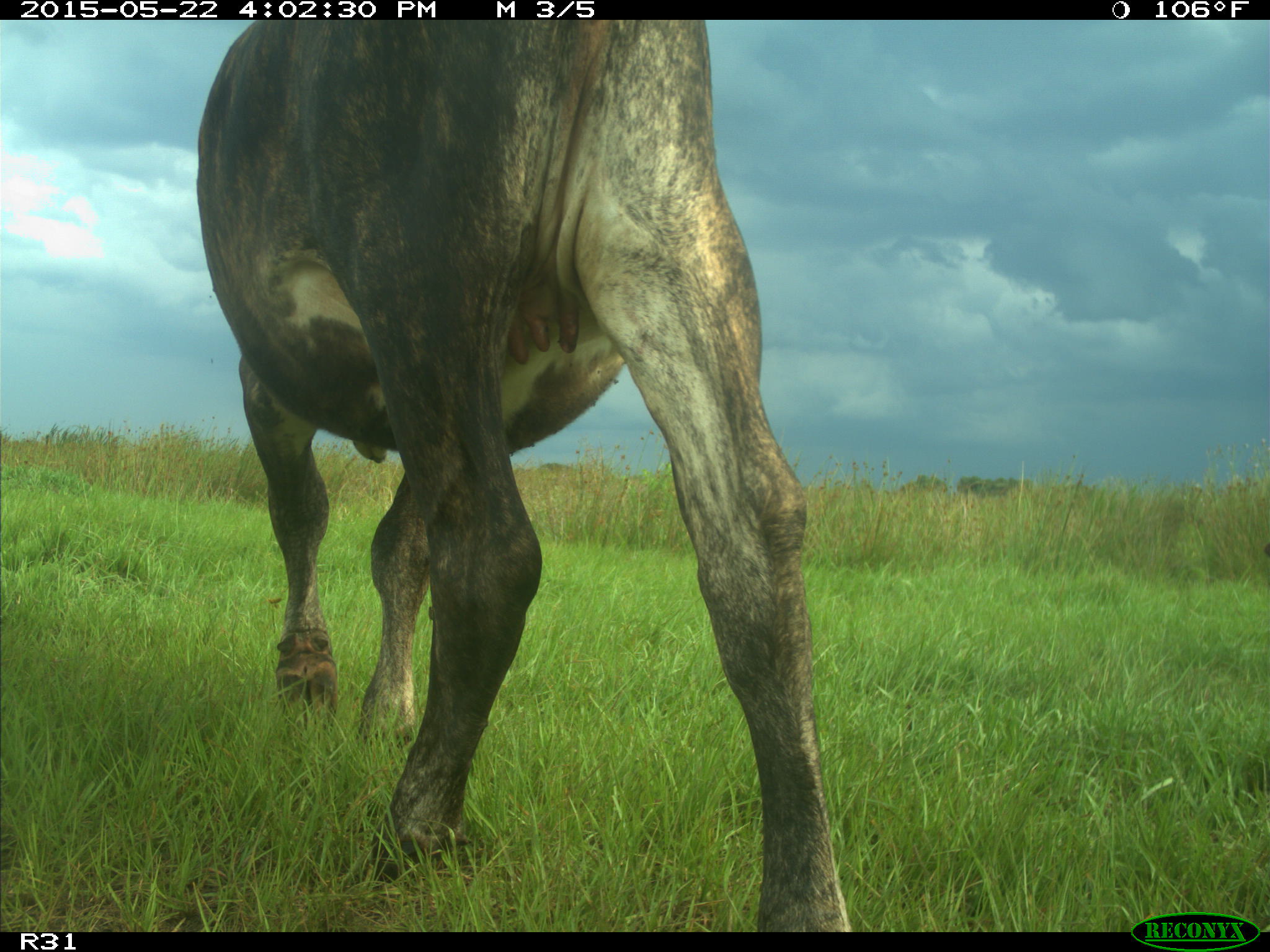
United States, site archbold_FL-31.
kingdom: Animalia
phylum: Chordata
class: Mammalia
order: Artiodactyla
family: Bovidae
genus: Bos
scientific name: Bos taurus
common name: domestic cow